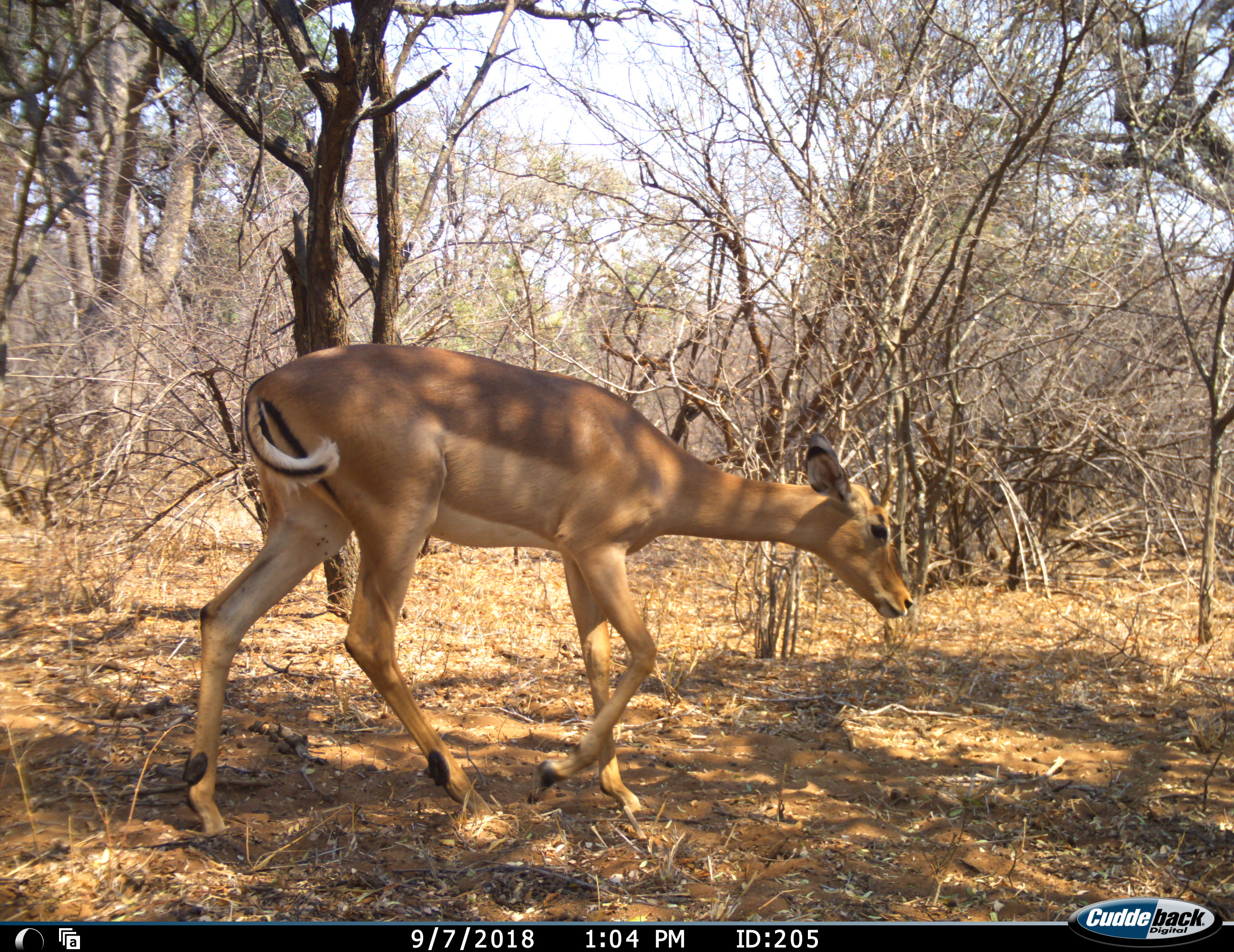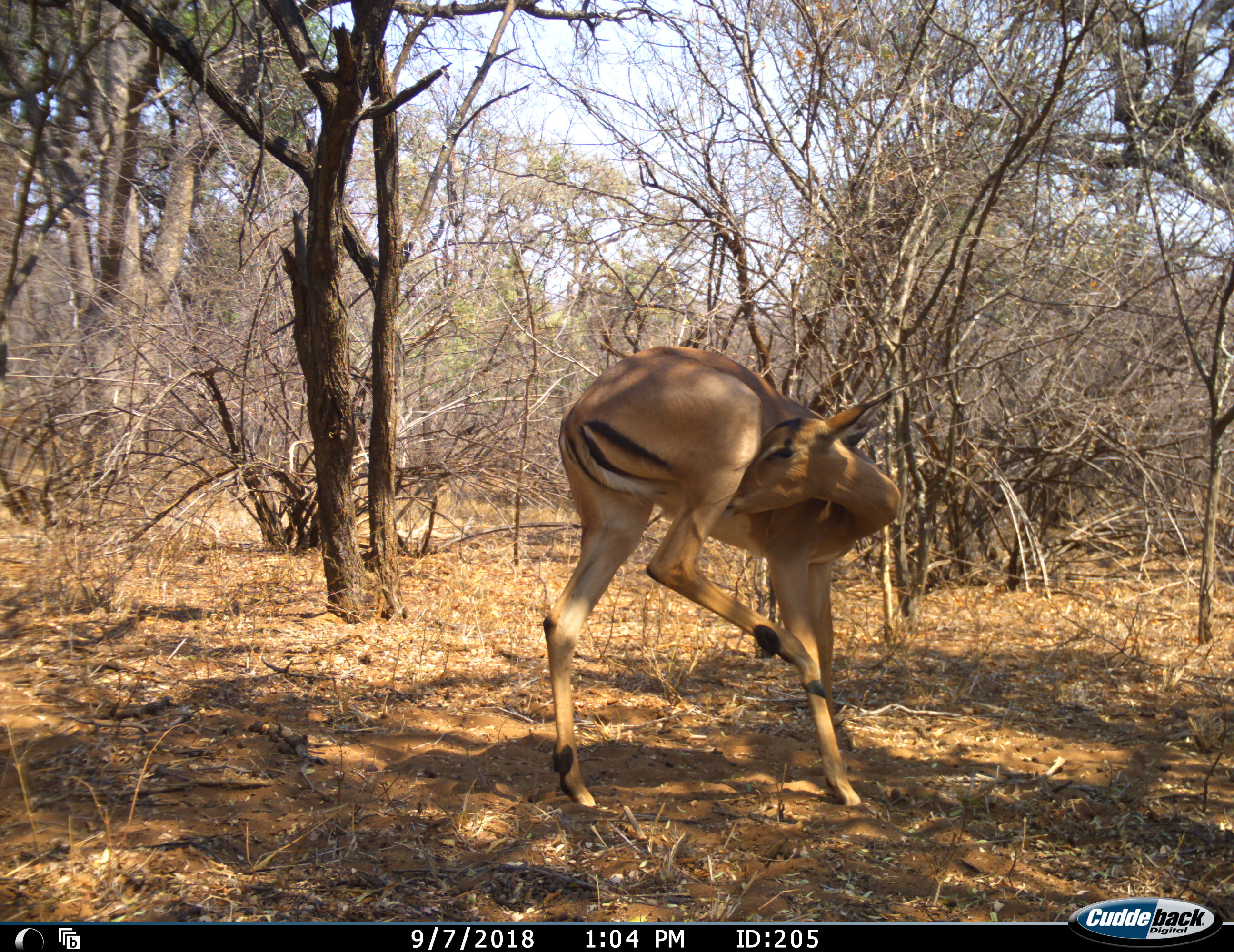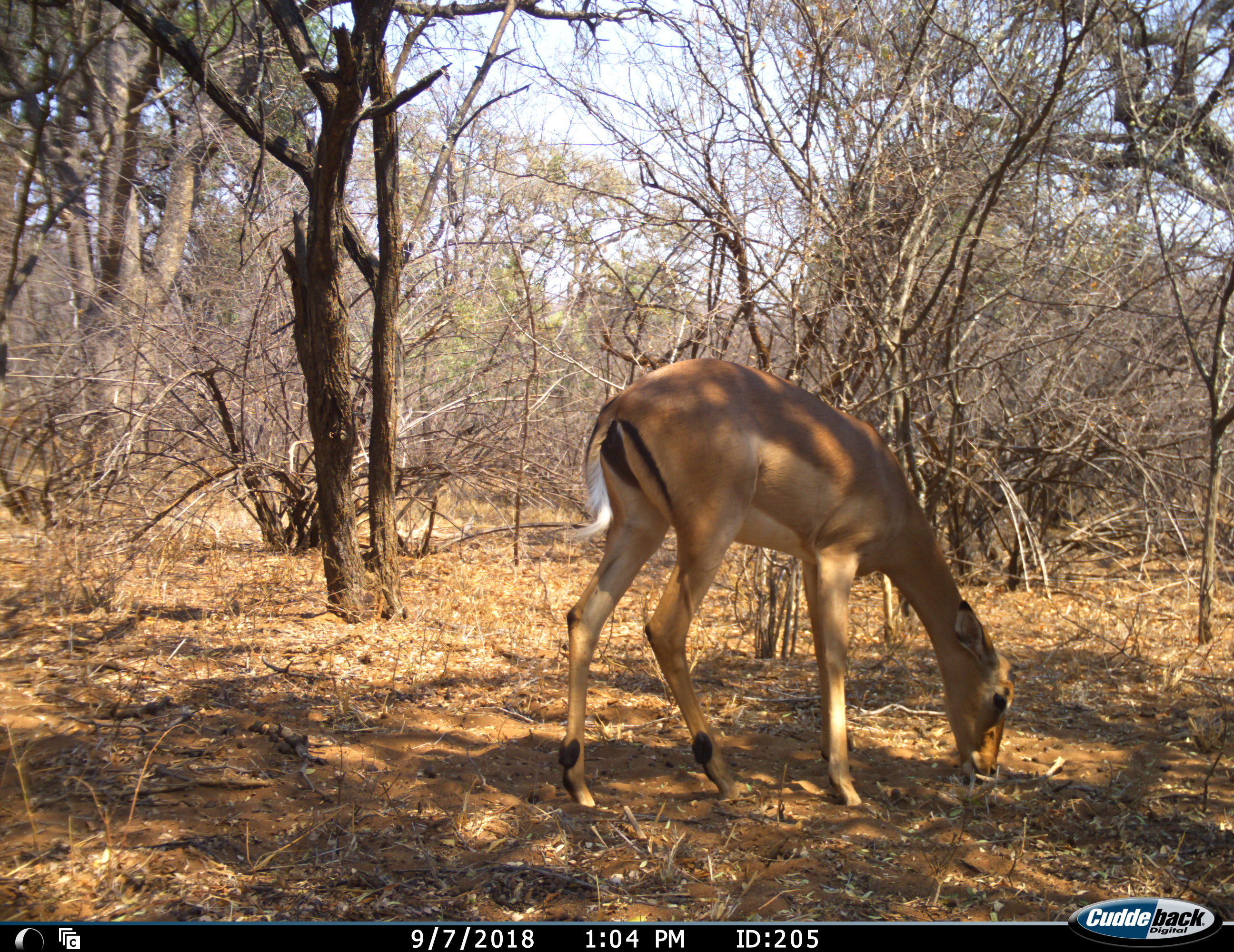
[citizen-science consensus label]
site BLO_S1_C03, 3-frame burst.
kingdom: Animalia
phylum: Chordata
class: Mammalia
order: Artiodactyla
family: Bovidae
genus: Aepyceros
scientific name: Aepyceros melampus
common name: impala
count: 1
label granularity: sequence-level